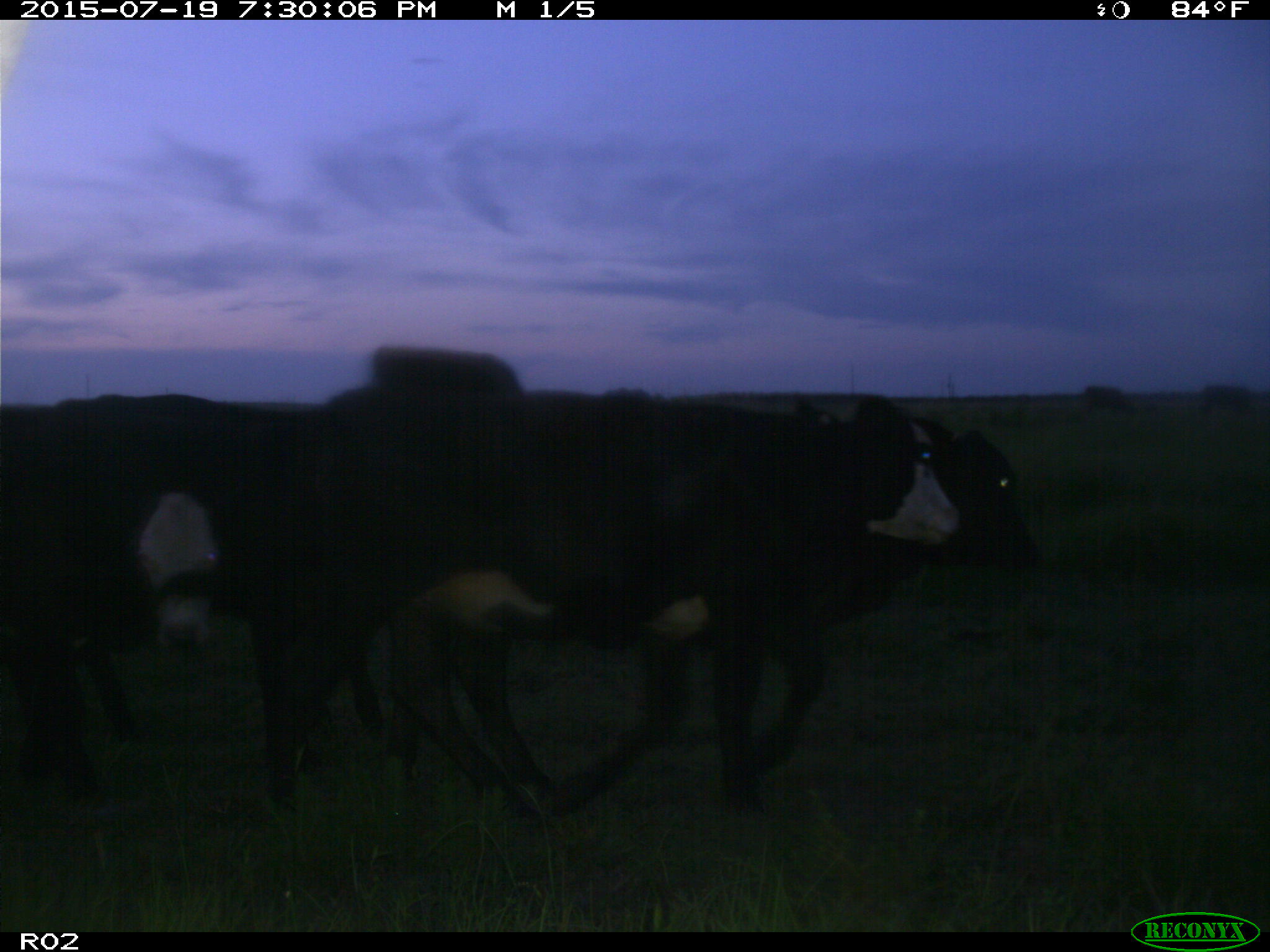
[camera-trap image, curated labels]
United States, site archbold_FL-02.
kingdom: Animalia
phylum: Chordata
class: Mammalia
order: Artiodactyla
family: Bovidae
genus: Bos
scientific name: Bos taurus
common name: domestic cow